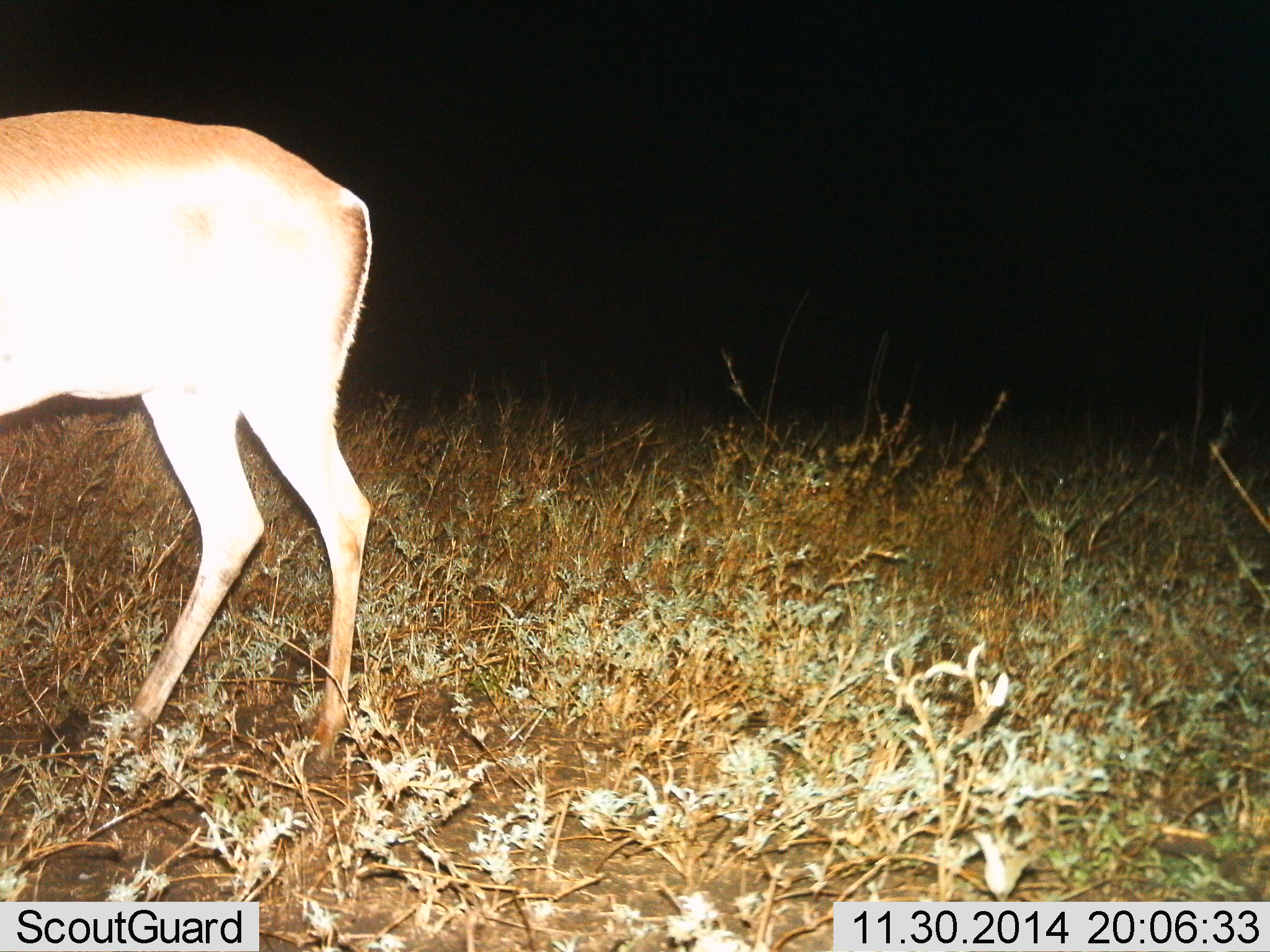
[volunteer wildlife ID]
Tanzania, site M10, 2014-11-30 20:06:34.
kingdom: Animalia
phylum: Chordata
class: Mammalia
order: Artiodactyla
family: Bovidae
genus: Nanger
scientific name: Nanger granti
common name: grant's gazelle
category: gazellegrants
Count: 1.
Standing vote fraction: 80%.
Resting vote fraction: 0%.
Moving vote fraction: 20%.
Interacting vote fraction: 0%.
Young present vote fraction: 0%.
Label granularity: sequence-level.